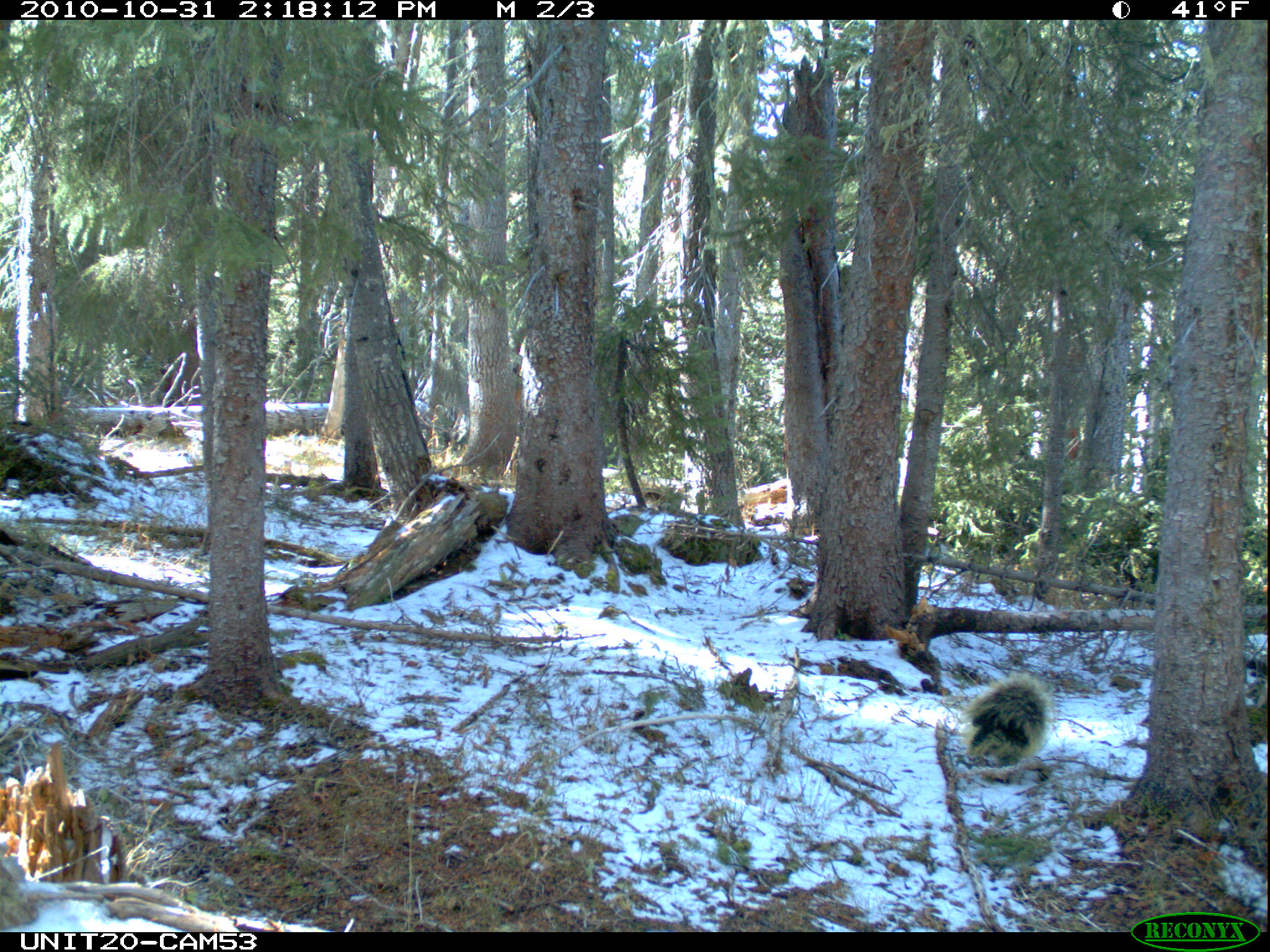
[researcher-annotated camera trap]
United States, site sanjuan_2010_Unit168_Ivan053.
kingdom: Animalia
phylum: Chordata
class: Mammalia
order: Rodentia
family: Erethizontidae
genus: Erethizon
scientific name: Erethizon dorsatum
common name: north american porcupine